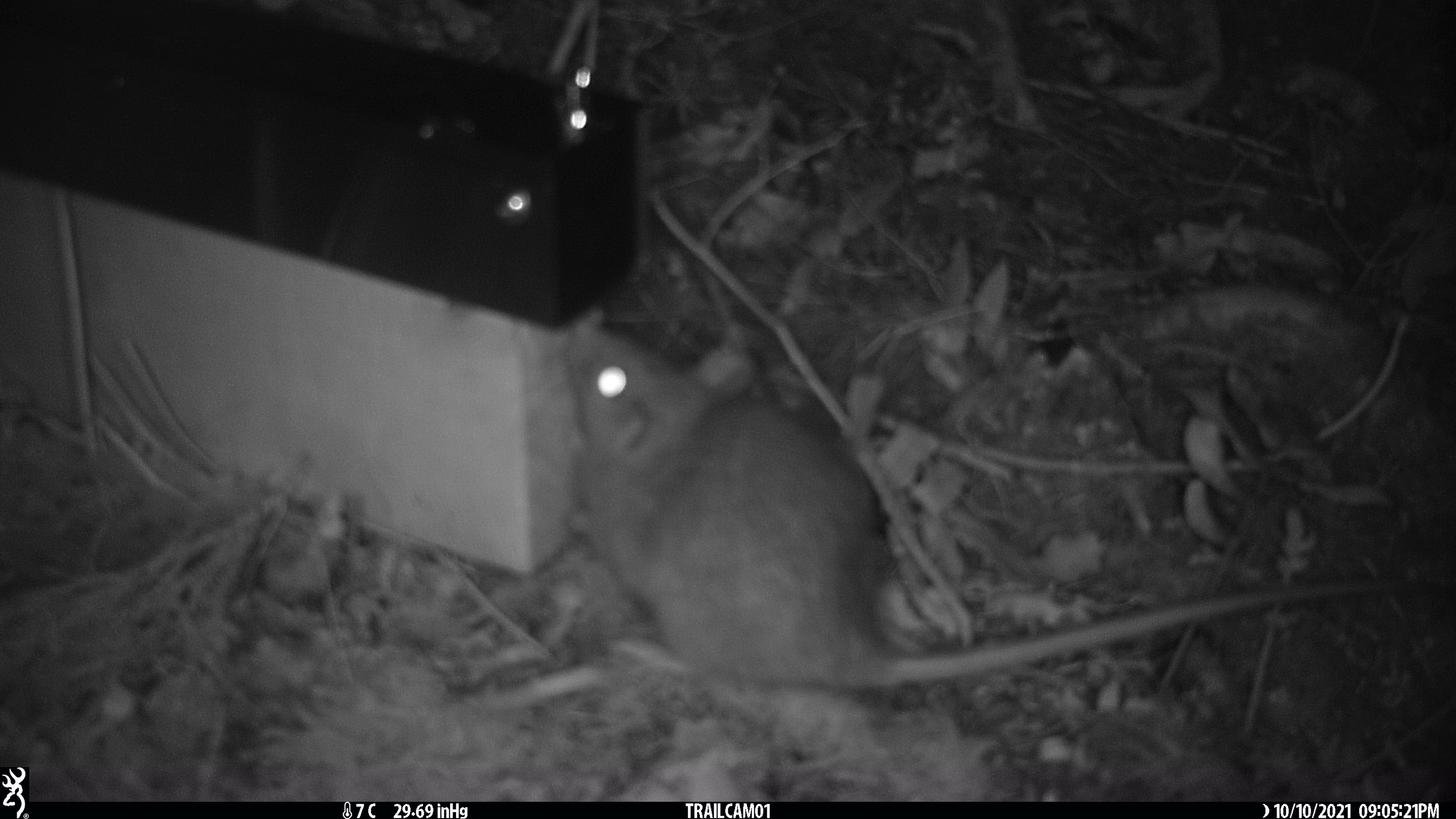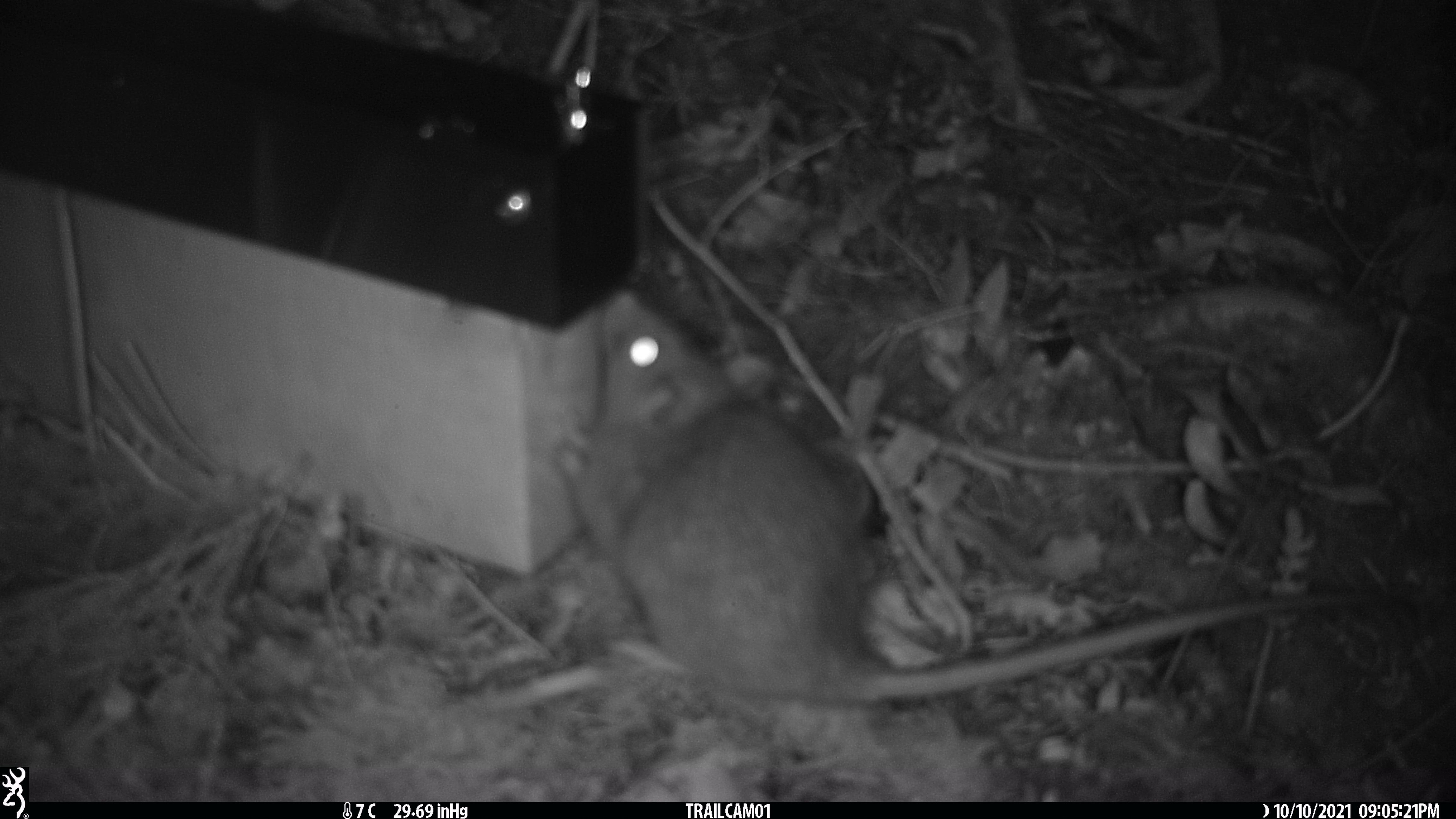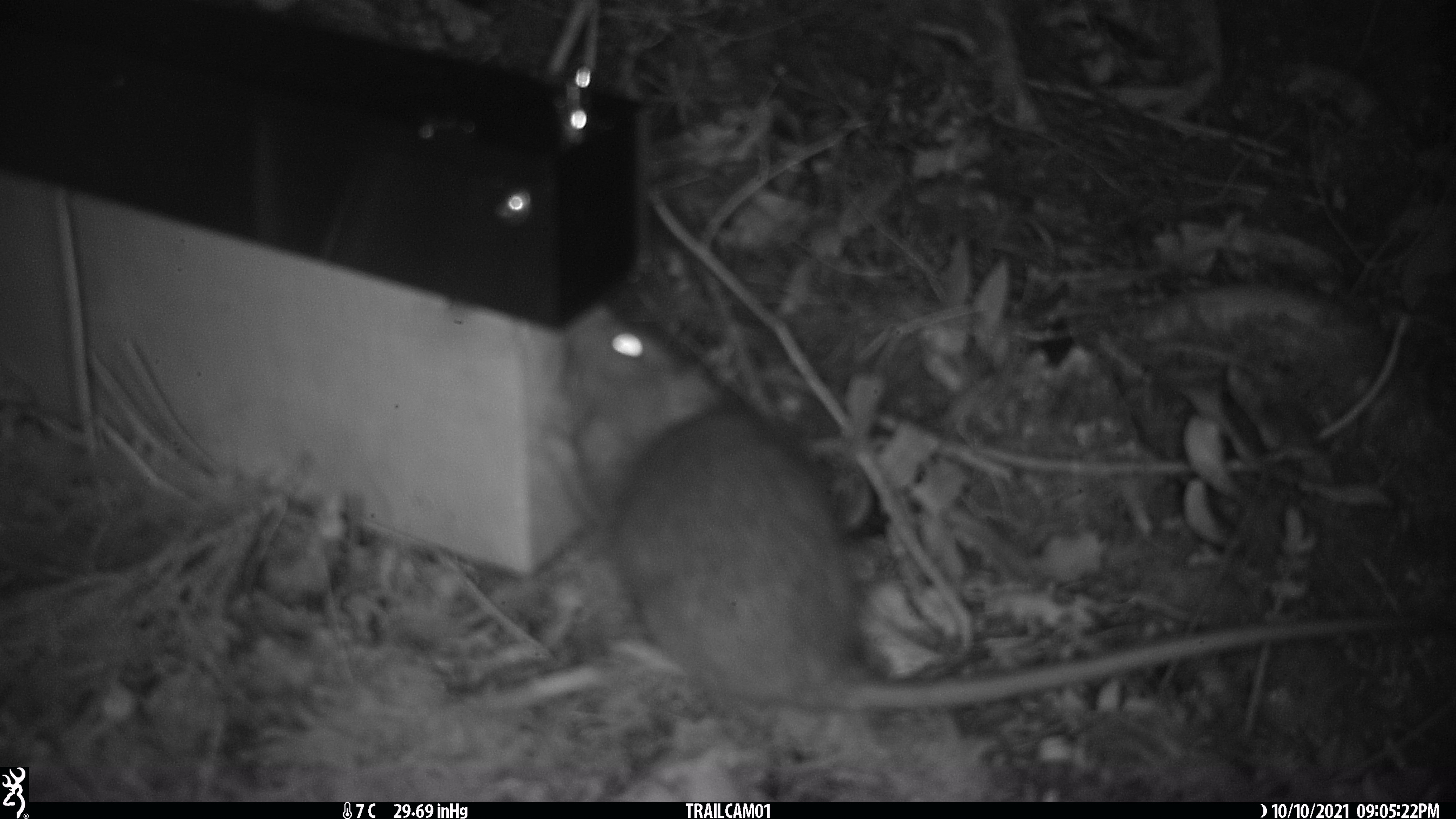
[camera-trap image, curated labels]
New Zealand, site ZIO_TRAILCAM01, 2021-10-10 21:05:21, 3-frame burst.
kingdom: Animalia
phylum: Chordata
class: Mammalia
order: Rodentia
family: Muridae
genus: Rattus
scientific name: Rattus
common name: rat